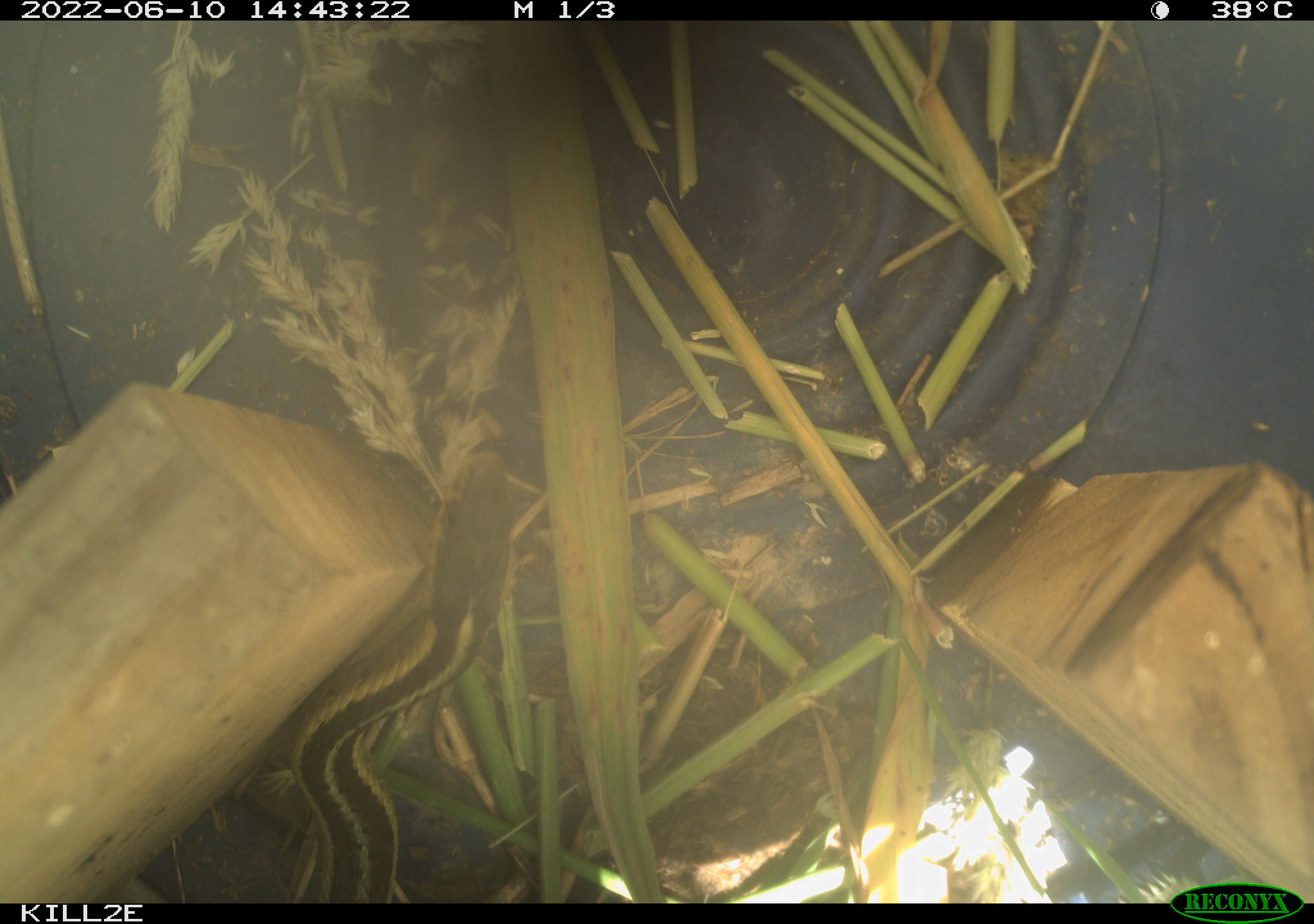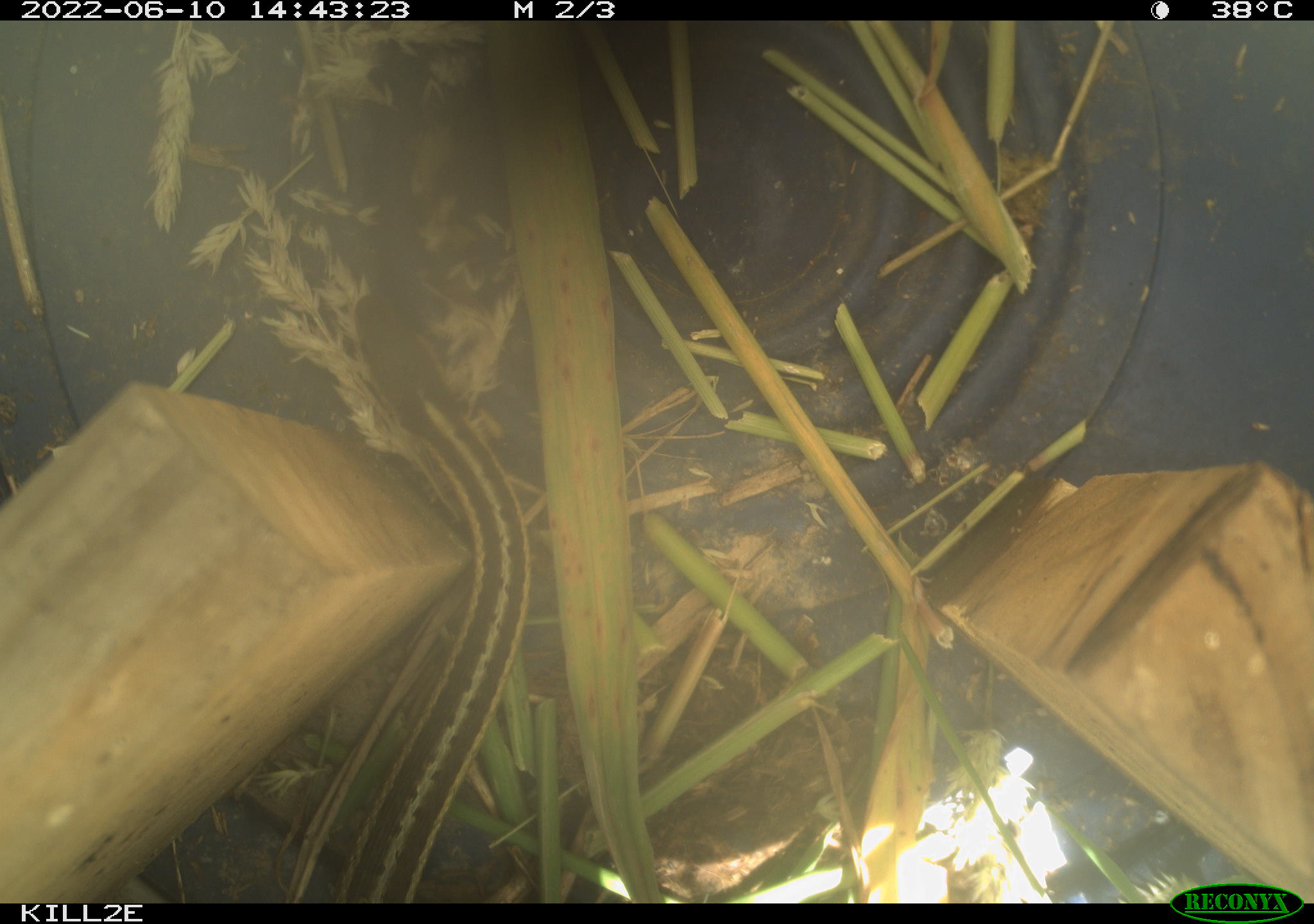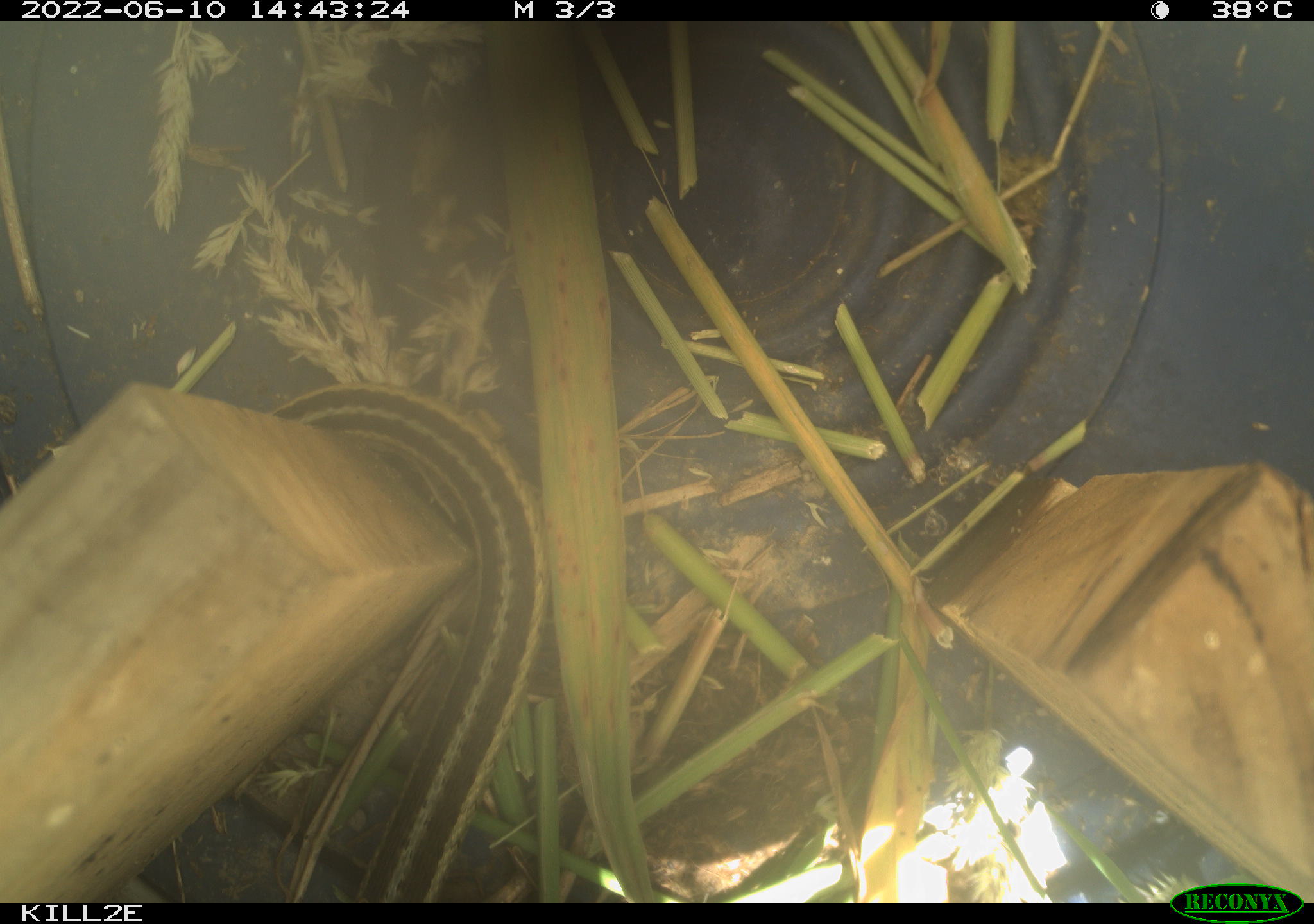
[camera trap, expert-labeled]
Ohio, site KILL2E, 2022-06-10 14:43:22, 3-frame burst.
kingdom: Animalia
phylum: Chordata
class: Reptilia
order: Squamata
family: Colubridae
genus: Thamnophis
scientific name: Thamnophis sirtalis sirtalis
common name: eastern gartersnake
Eastern gartersnake (Thamnophis sirtalis sirtalis).